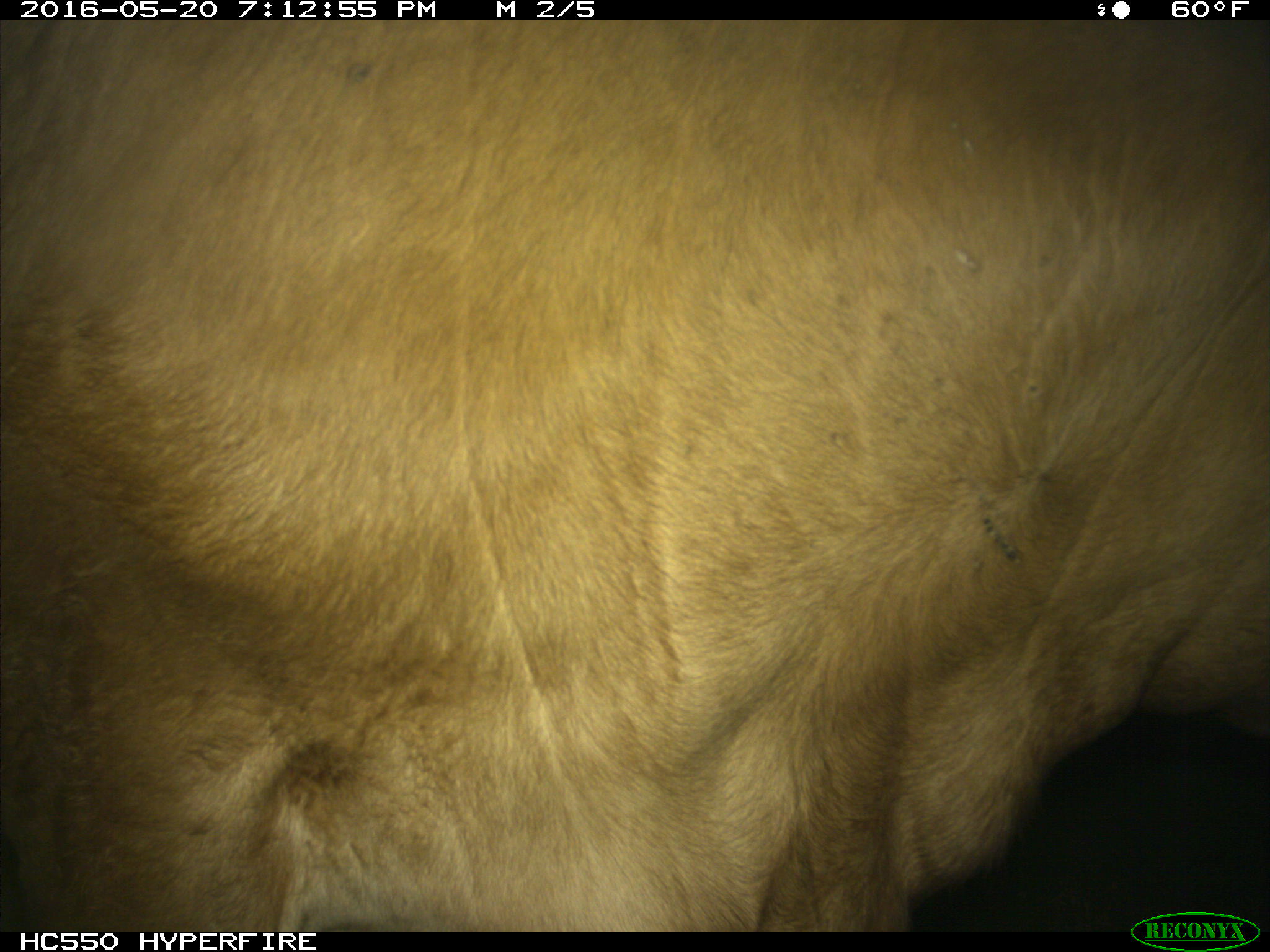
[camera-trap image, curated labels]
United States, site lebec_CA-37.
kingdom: Animalia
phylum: Chordata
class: Mammalia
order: Artiodactyla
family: Bovidae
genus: Bos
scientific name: Bos taurus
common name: domestic cow